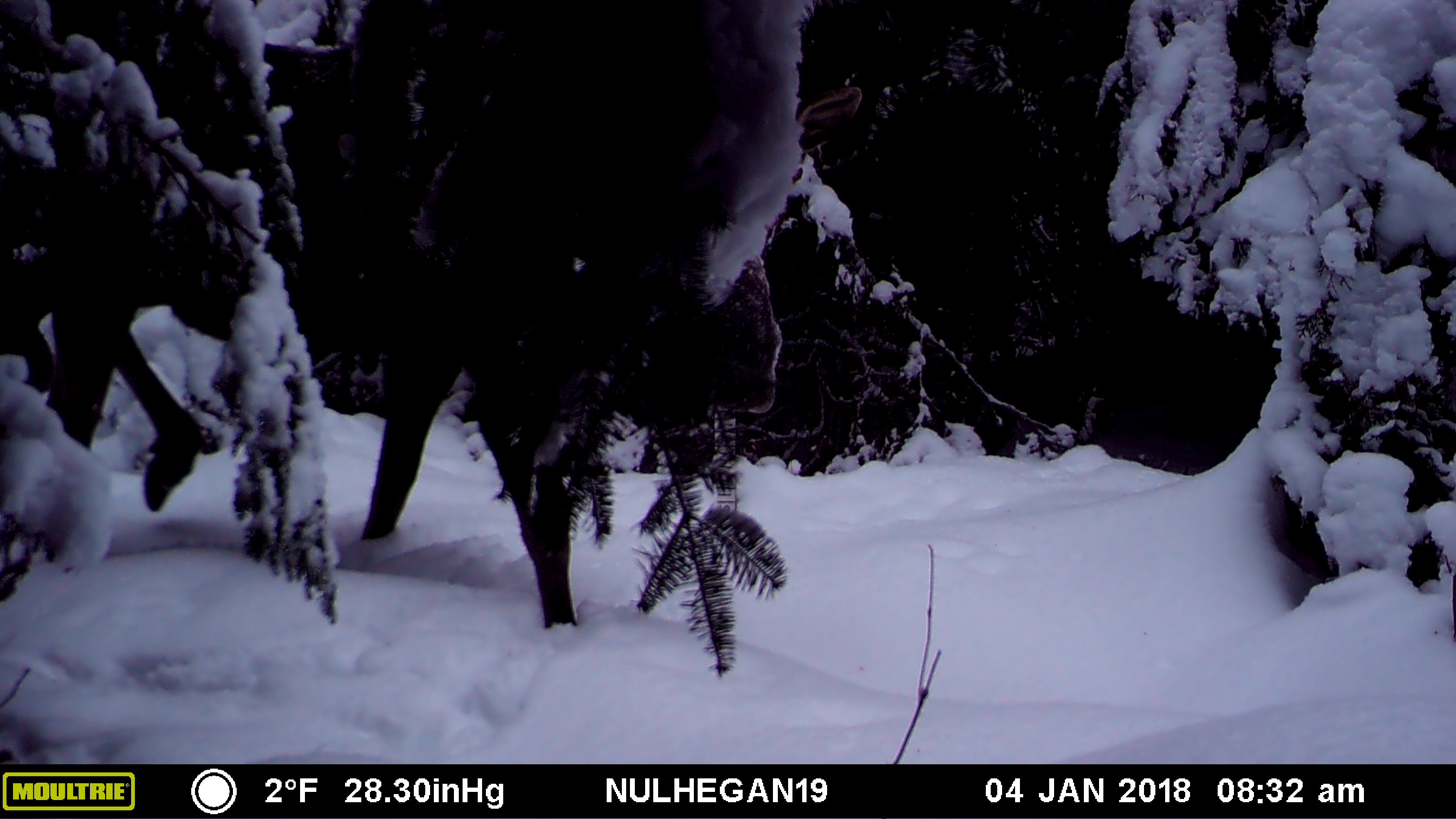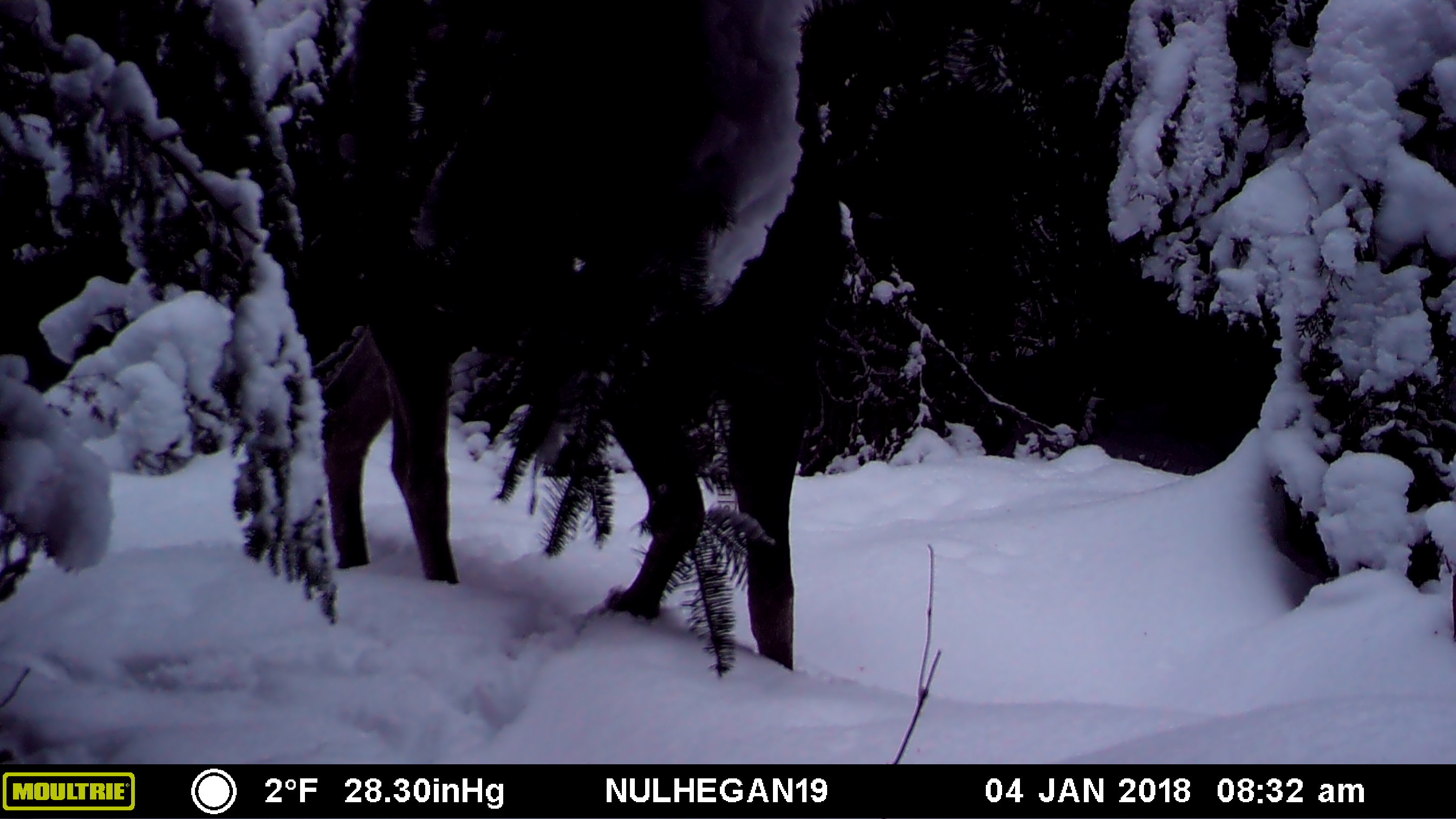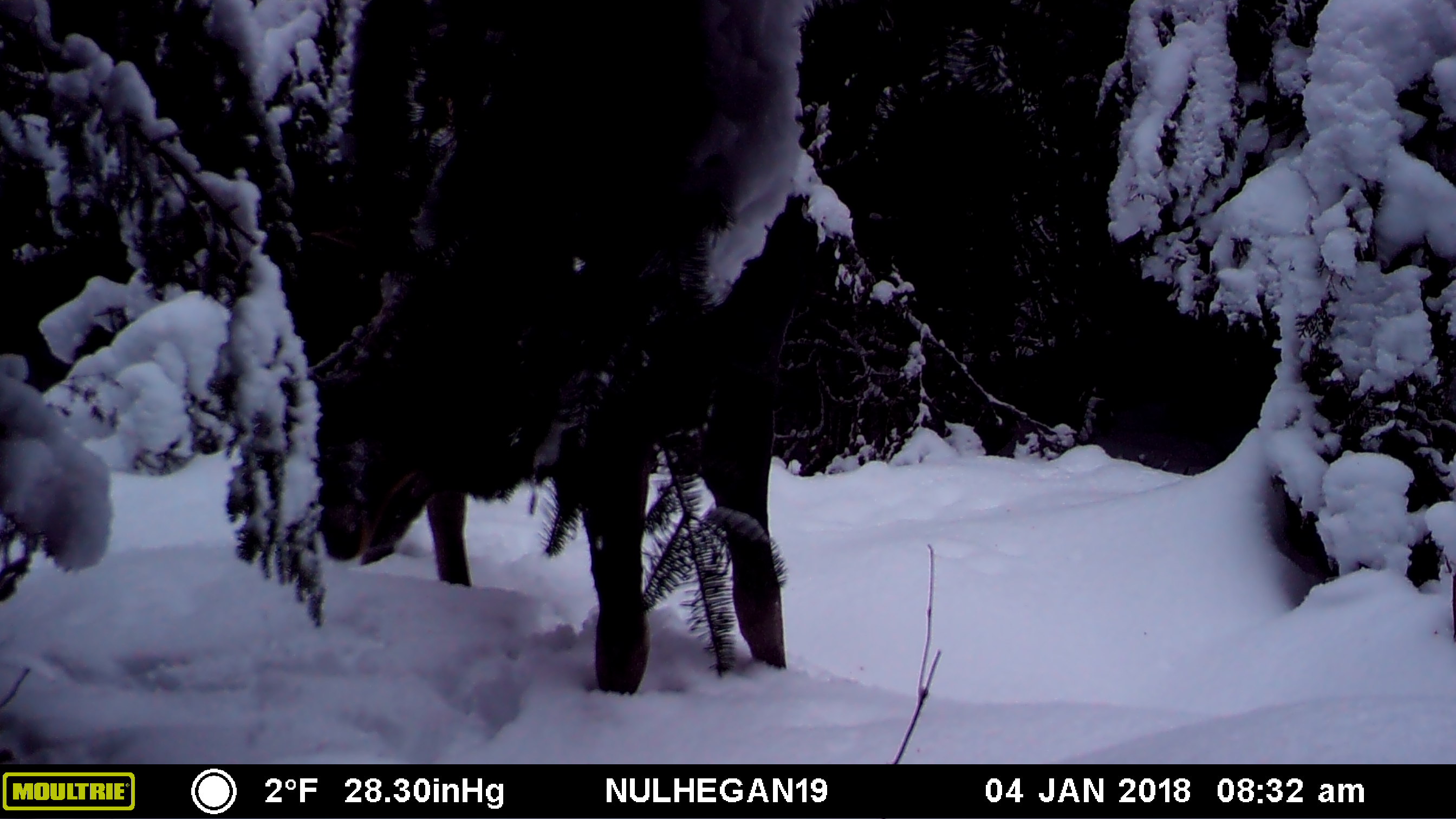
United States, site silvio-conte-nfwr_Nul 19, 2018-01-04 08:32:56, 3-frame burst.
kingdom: Animalia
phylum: Chordata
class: Mammalia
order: Artiodactyla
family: Cervidae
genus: Alces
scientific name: Alces alces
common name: moose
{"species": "moose (Alces alces)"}